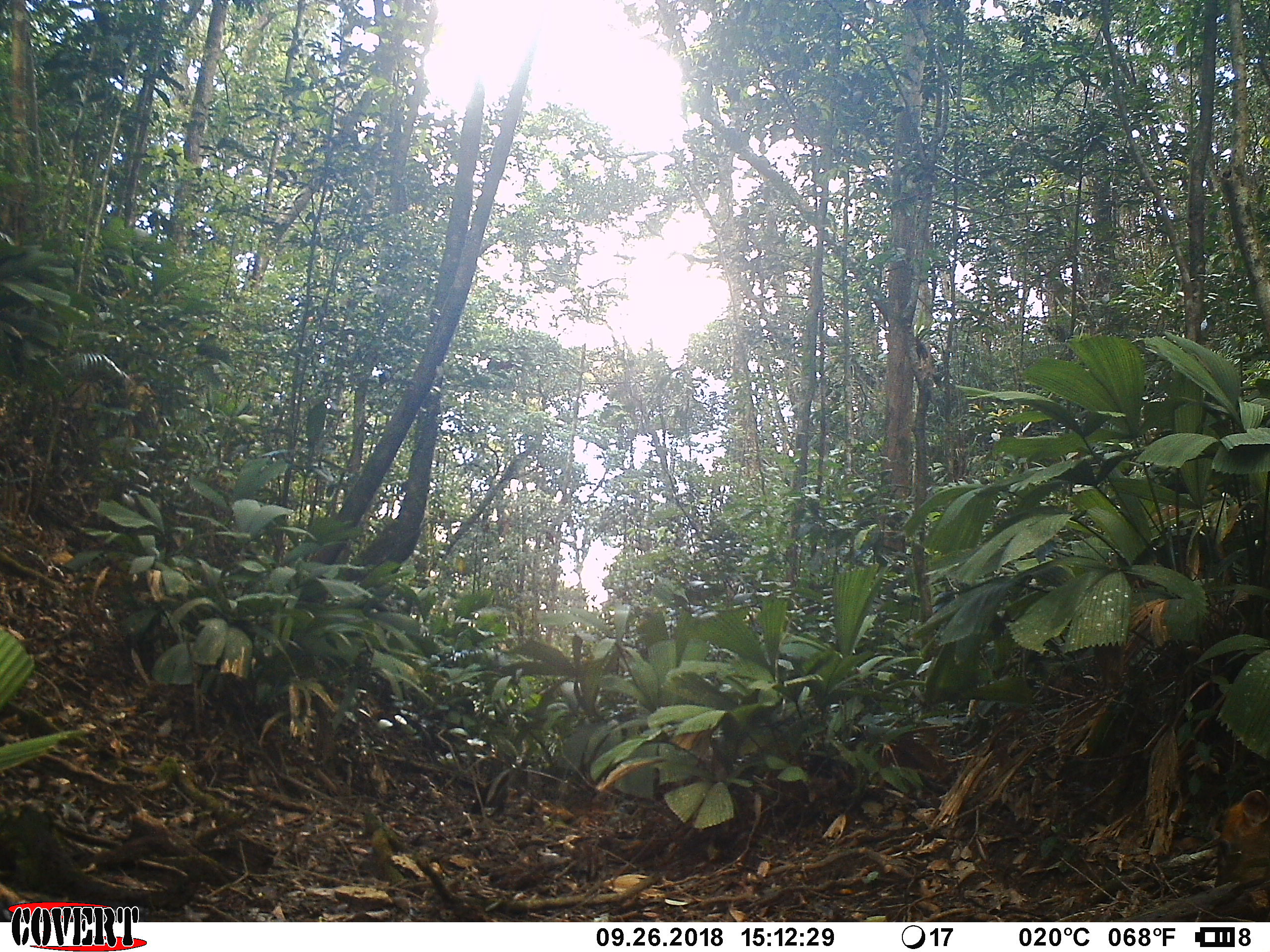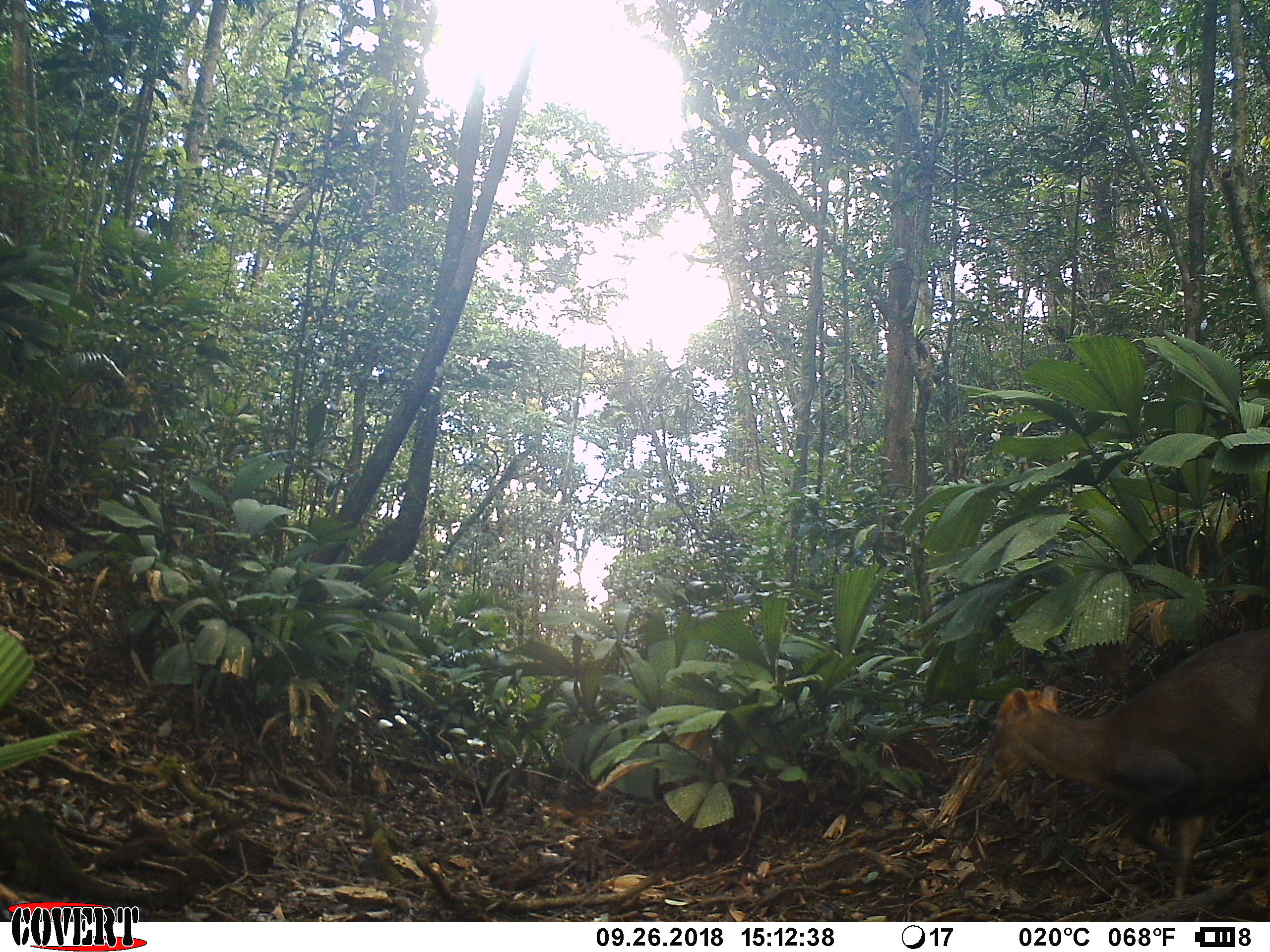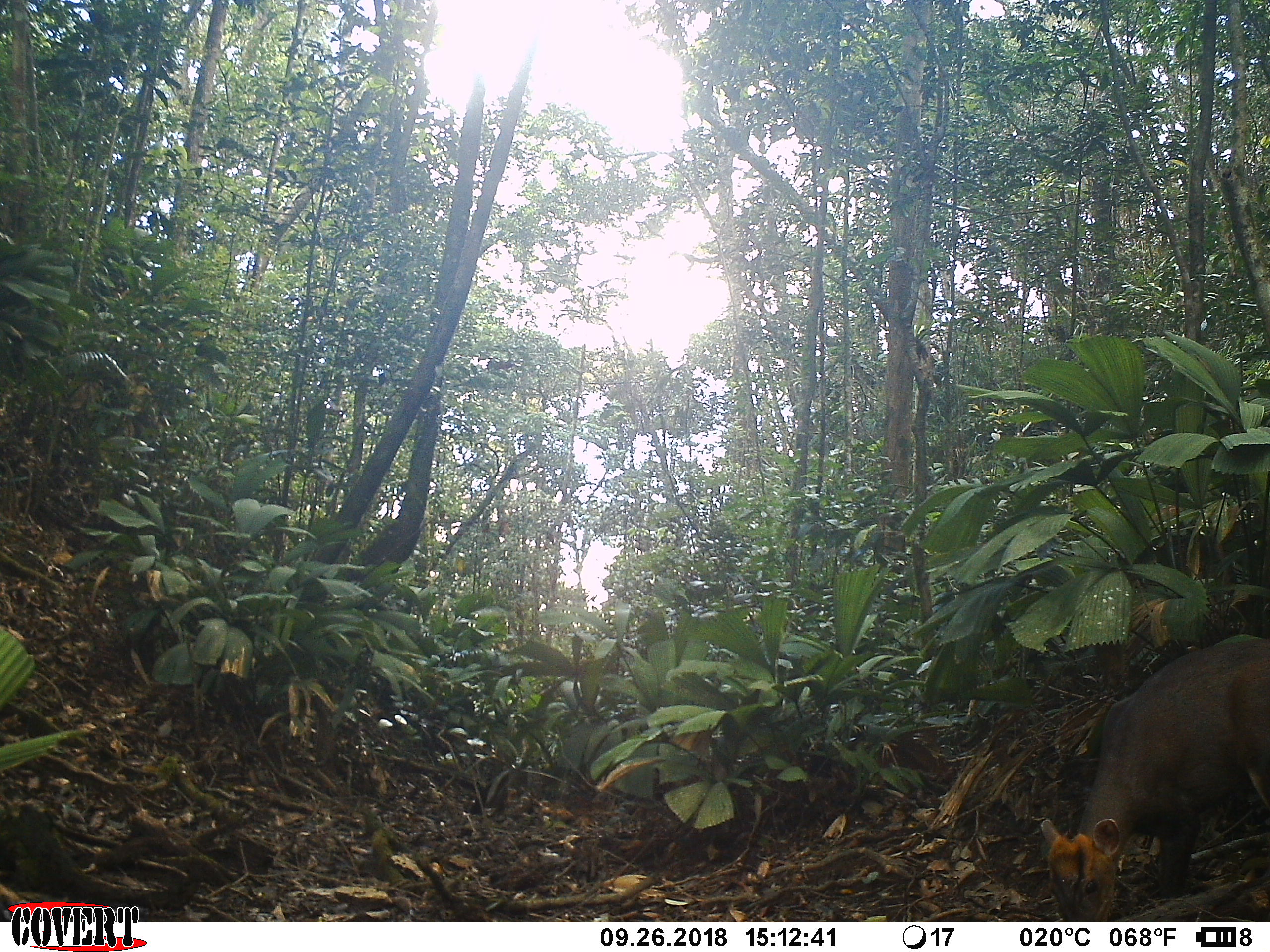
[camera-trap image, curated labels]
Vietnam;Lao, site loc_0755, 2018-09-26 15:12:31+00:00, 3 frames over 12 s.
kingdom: Animalia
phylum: Chordata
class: Mammalia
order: Artiodactyla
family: Cervidae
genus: Muntiacus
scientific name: Muntiacus rooseveltorum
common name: roosevelt's muntjac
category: roosevelts muntjac group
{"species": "roosevelts muntjac group (roosevelt's muntjac) (Muntiacus rooseveltorum)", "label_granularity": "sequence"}